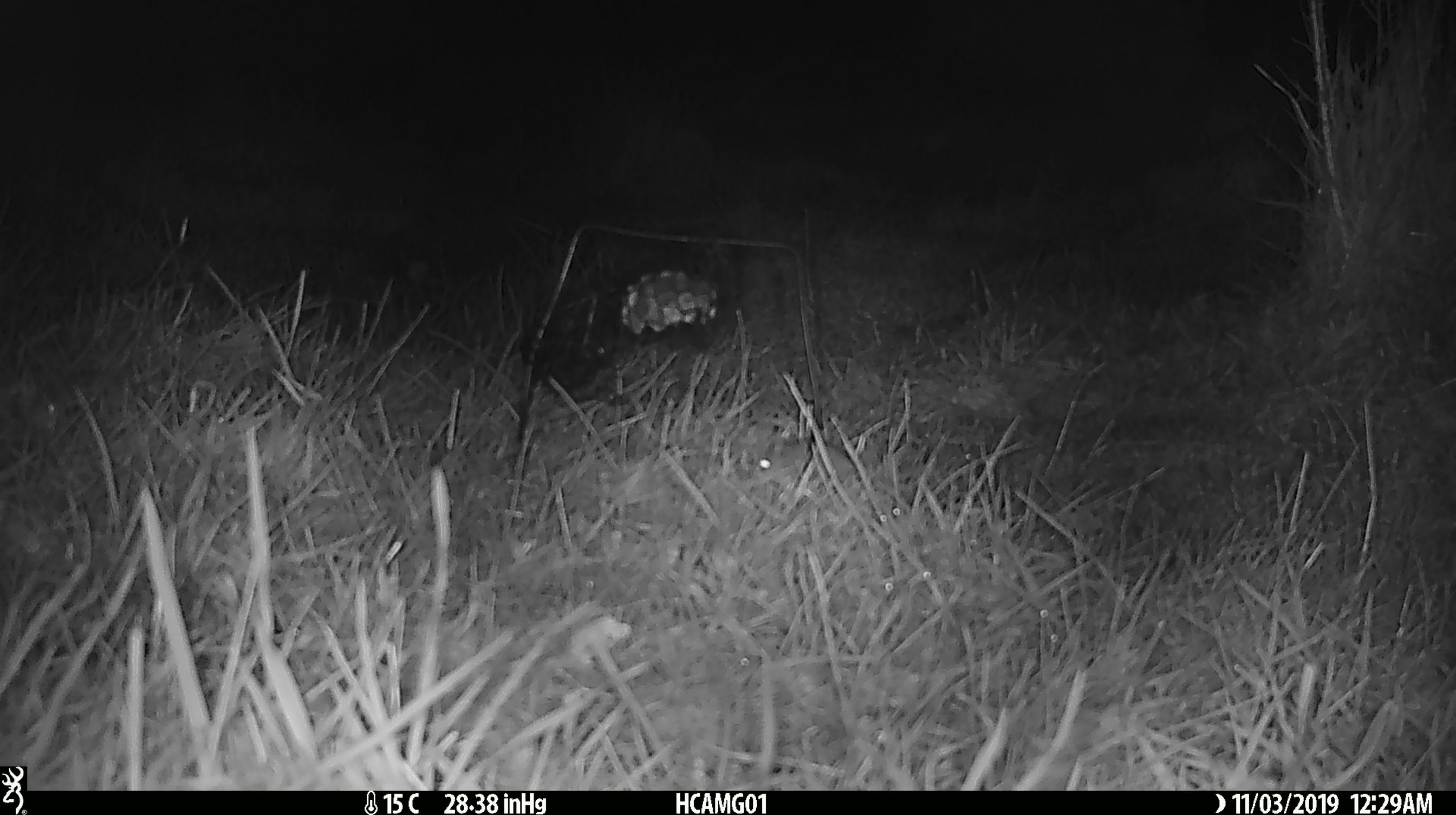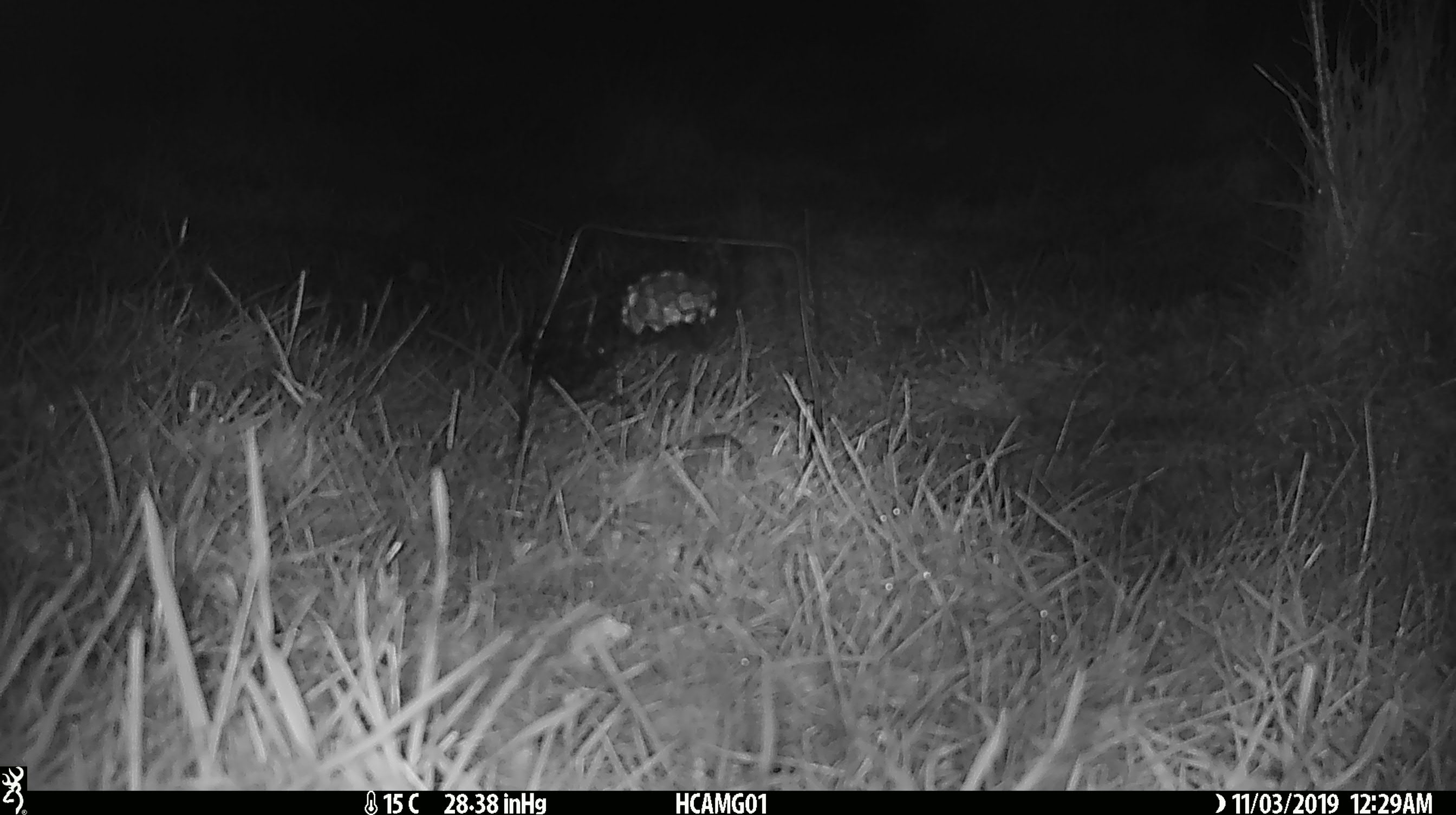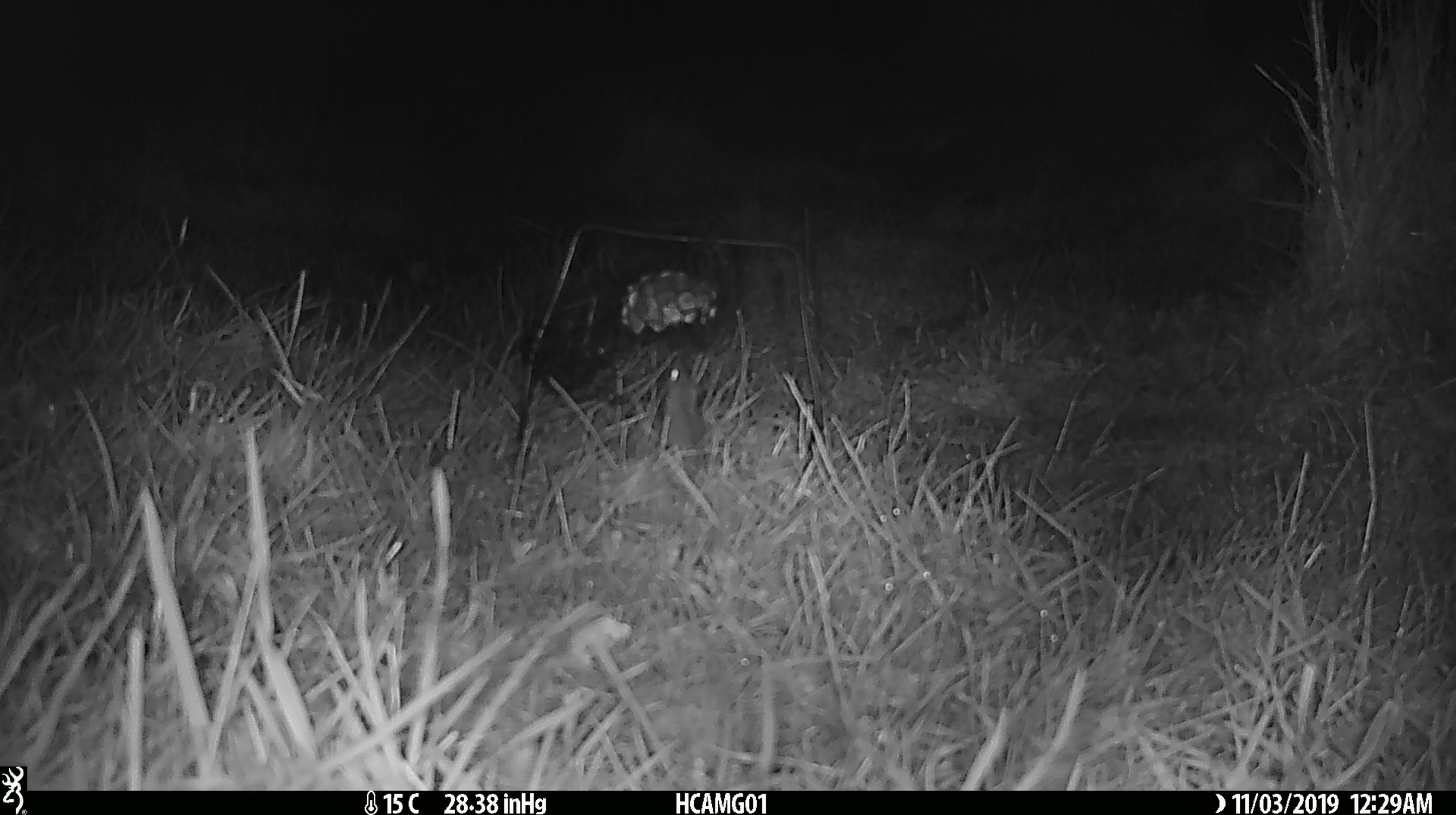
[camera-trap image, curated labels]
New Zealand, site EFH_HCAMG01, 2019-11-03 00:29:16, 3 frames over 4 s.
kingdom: Animalia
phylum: Chordata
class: Mammalia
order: Rodentia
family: Muridae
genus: Mus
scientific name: Mus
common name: mouse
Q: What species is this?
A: Mouse (Mus).